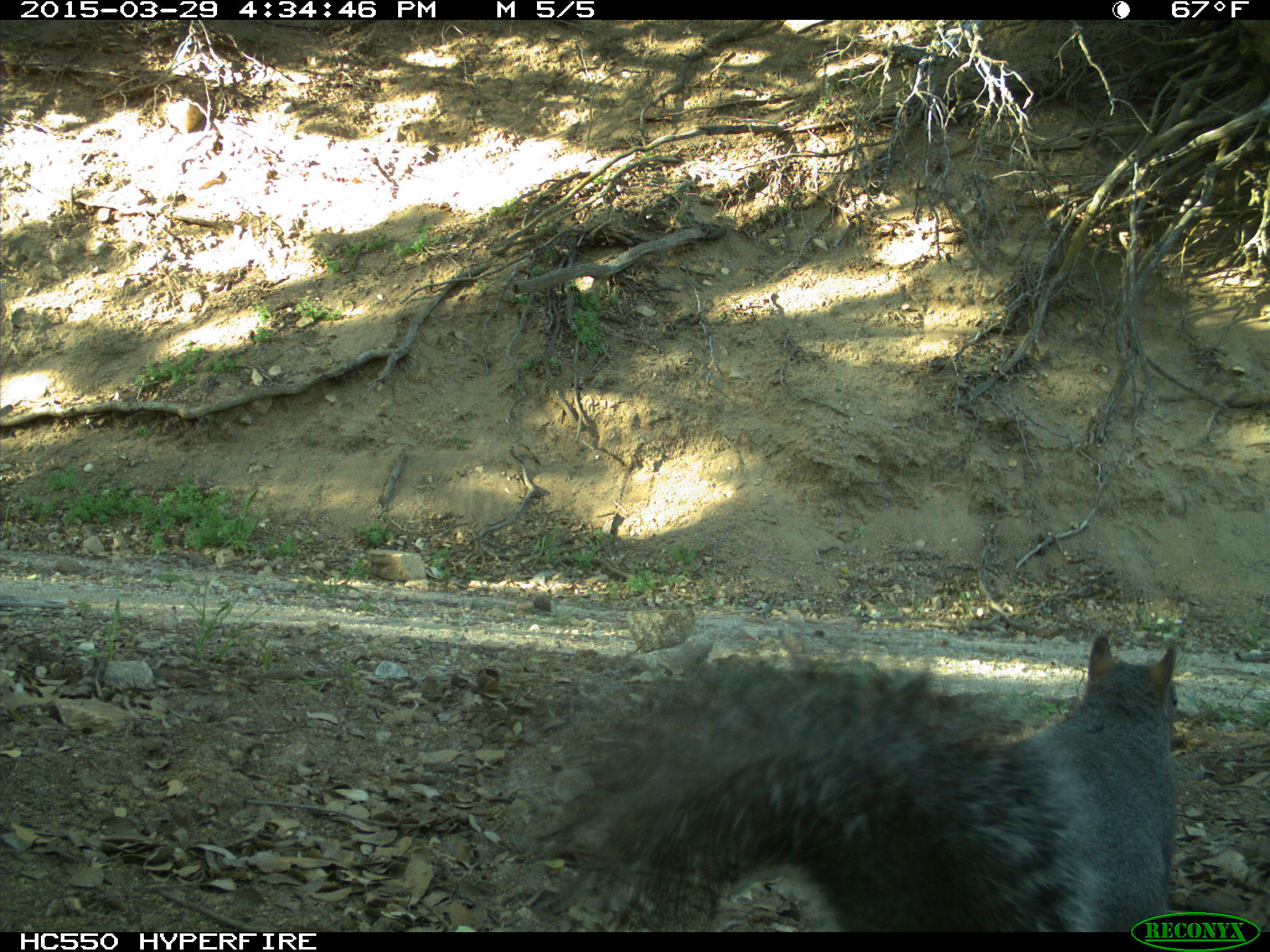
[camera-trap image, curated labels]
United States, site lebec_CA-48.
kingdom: Animalia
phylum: Chordata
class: Mammalia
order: Rodentia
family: Sciuridae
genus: Sciurus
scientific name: Sciurus carolinensis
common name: eastern gray squirrel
Sciurus carolinensis (eastern gray squirrel).